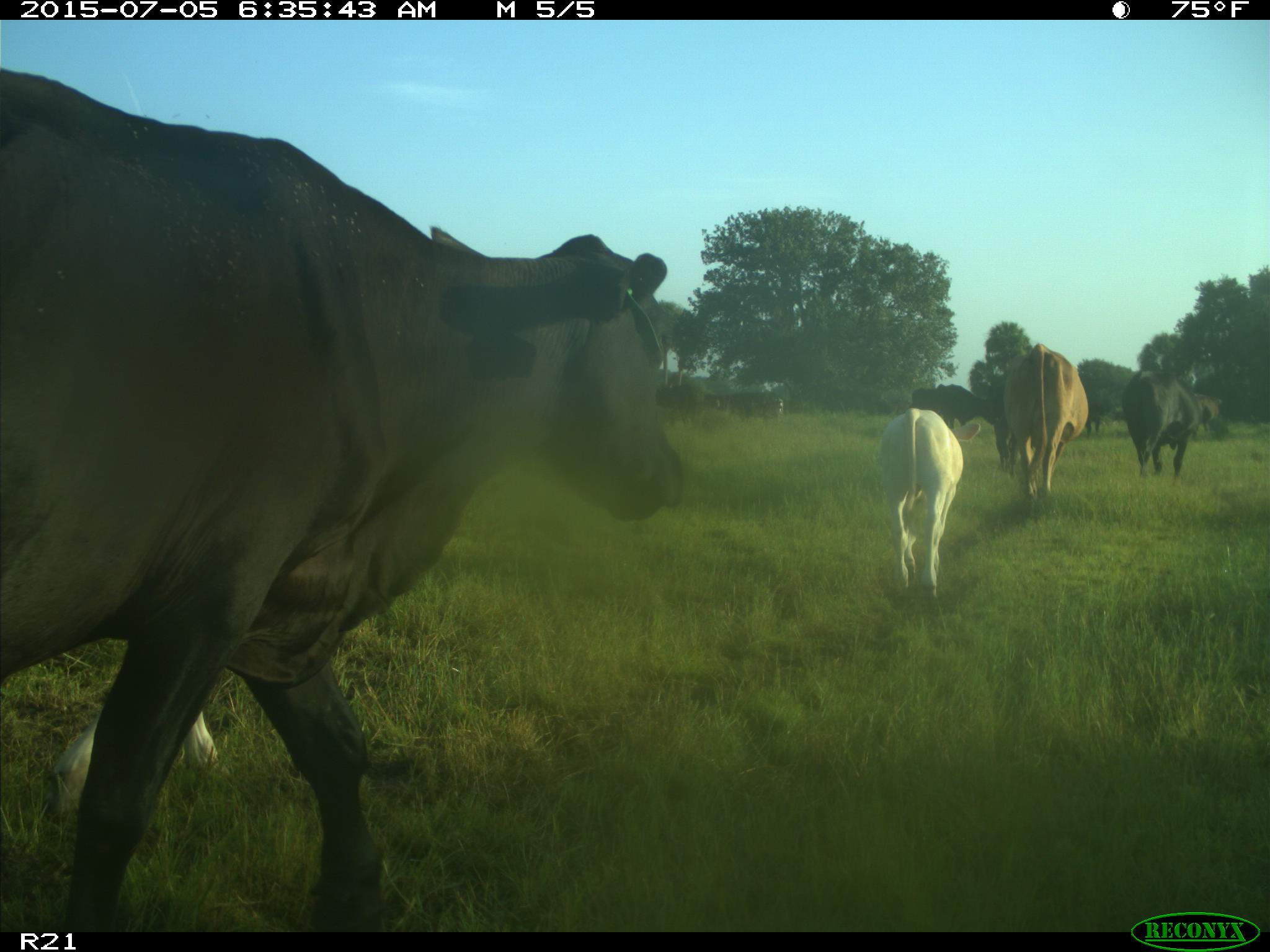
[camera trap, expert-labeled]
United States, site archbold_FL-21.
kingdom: Animalia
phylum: Chordata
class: Mammalia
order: Artiodactyla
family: Bovidae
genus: Bos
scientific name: Bos taurus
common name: domestic cow